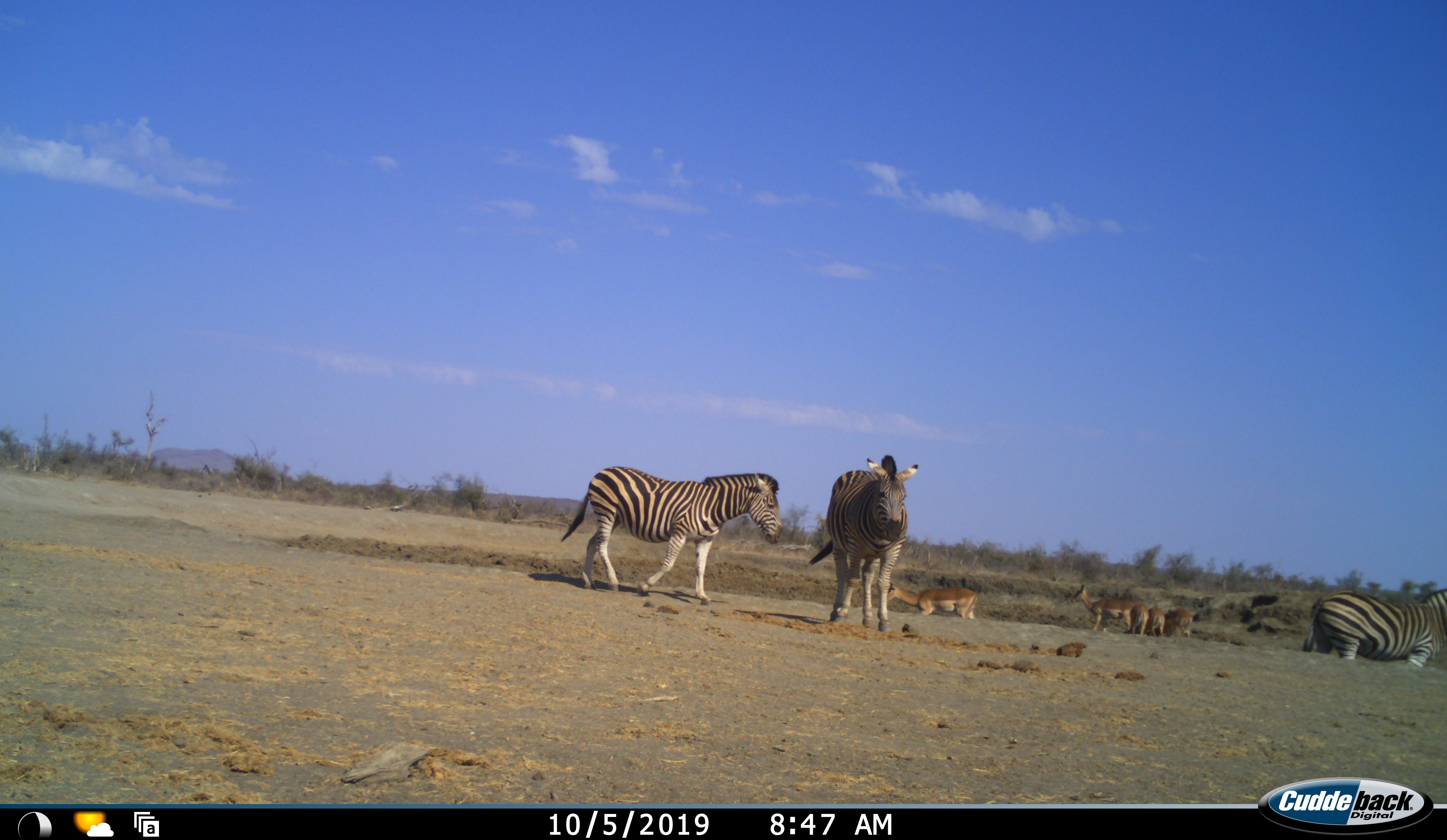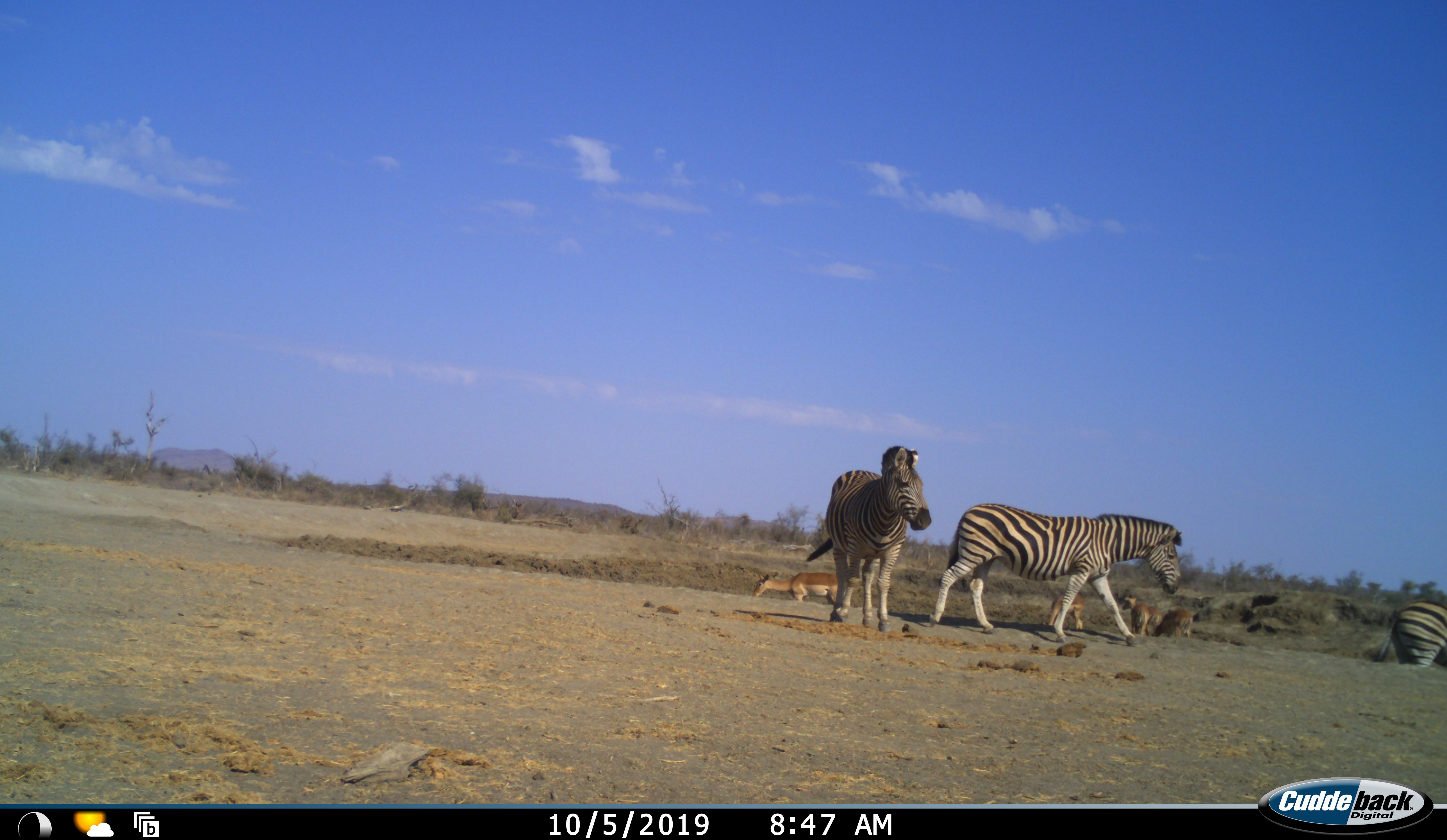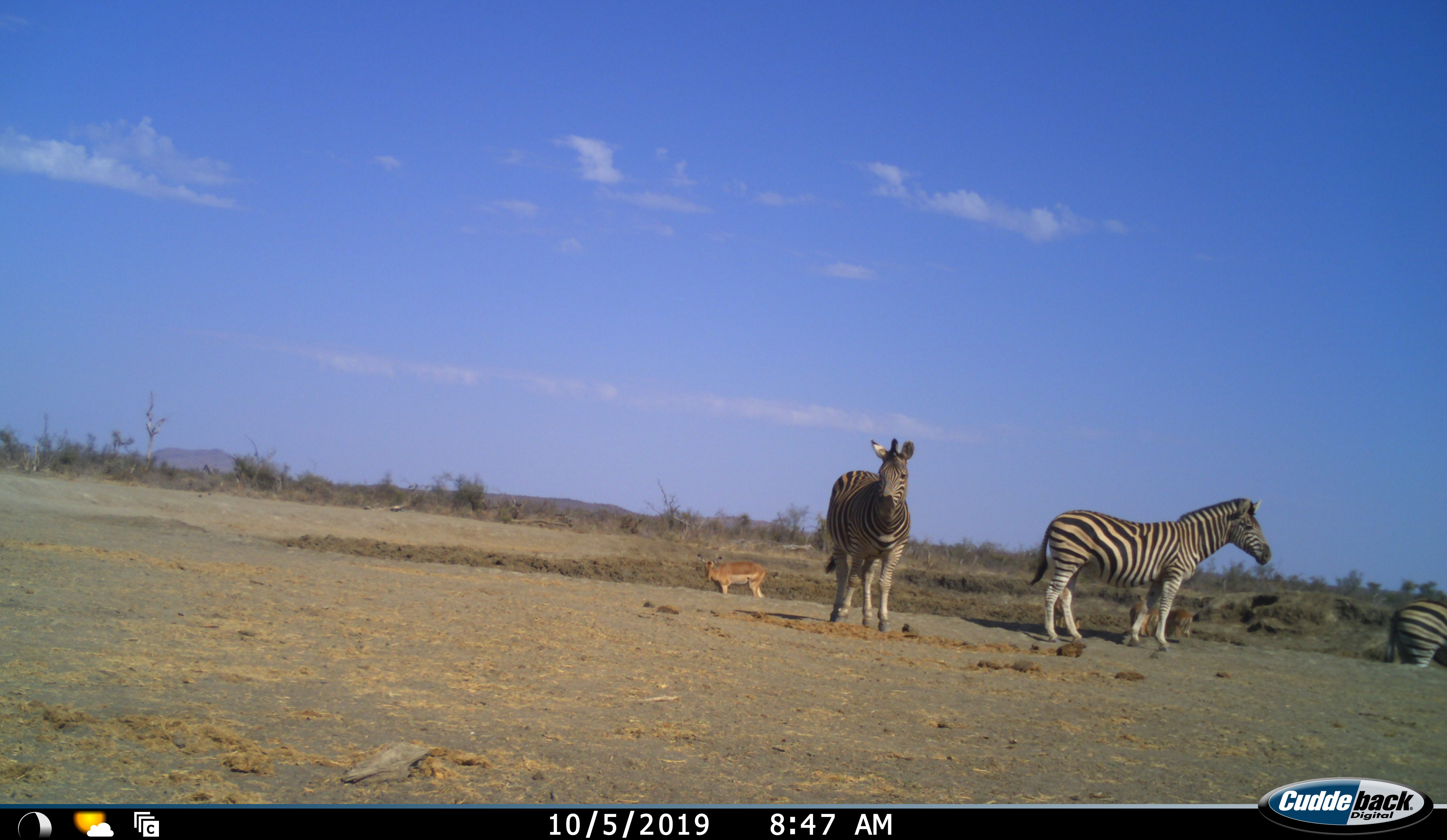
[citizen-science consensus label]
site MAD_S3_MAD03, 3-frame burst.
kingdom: Animalia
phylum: Chordata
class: Mammalia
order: Artiodactyla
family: Bovidae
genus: Aepyceros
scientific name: Aepyceros melampus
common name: impala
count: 5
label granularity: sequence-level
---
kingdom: Animalia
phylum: Chordata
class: Mammalia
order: Perissodactyla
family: Equidae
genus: Equus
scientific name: Equus quagga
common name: plains zebra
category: zebraplains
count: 3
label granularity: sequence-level